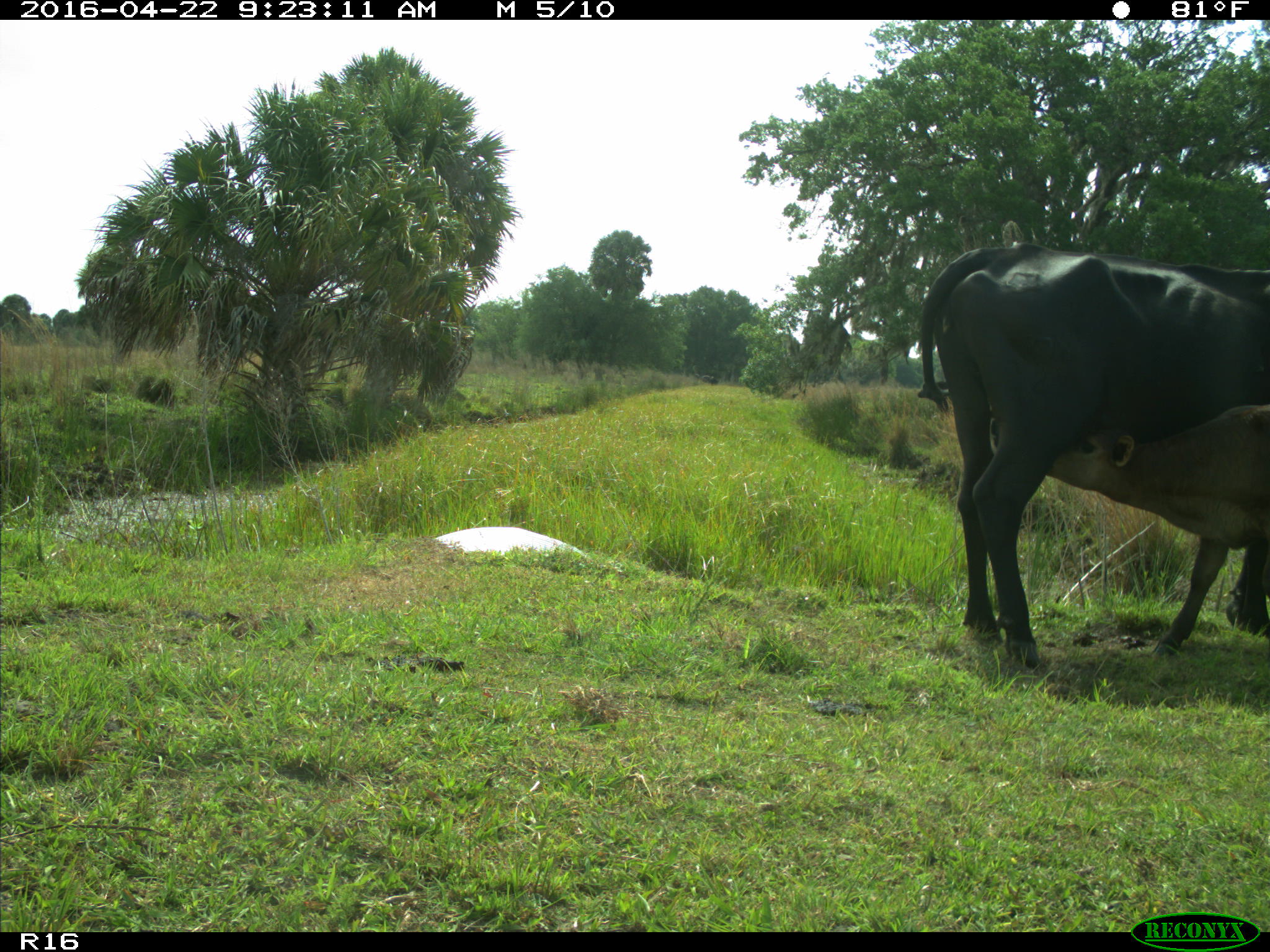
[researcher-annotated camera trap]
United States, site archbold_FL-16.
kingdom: Animalia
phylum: Chordata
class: Mammalia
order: Artiodactyla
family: Bovidae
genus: Bos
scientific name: Bos taurus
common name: domestic cow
Bos taurus (domestic cow).